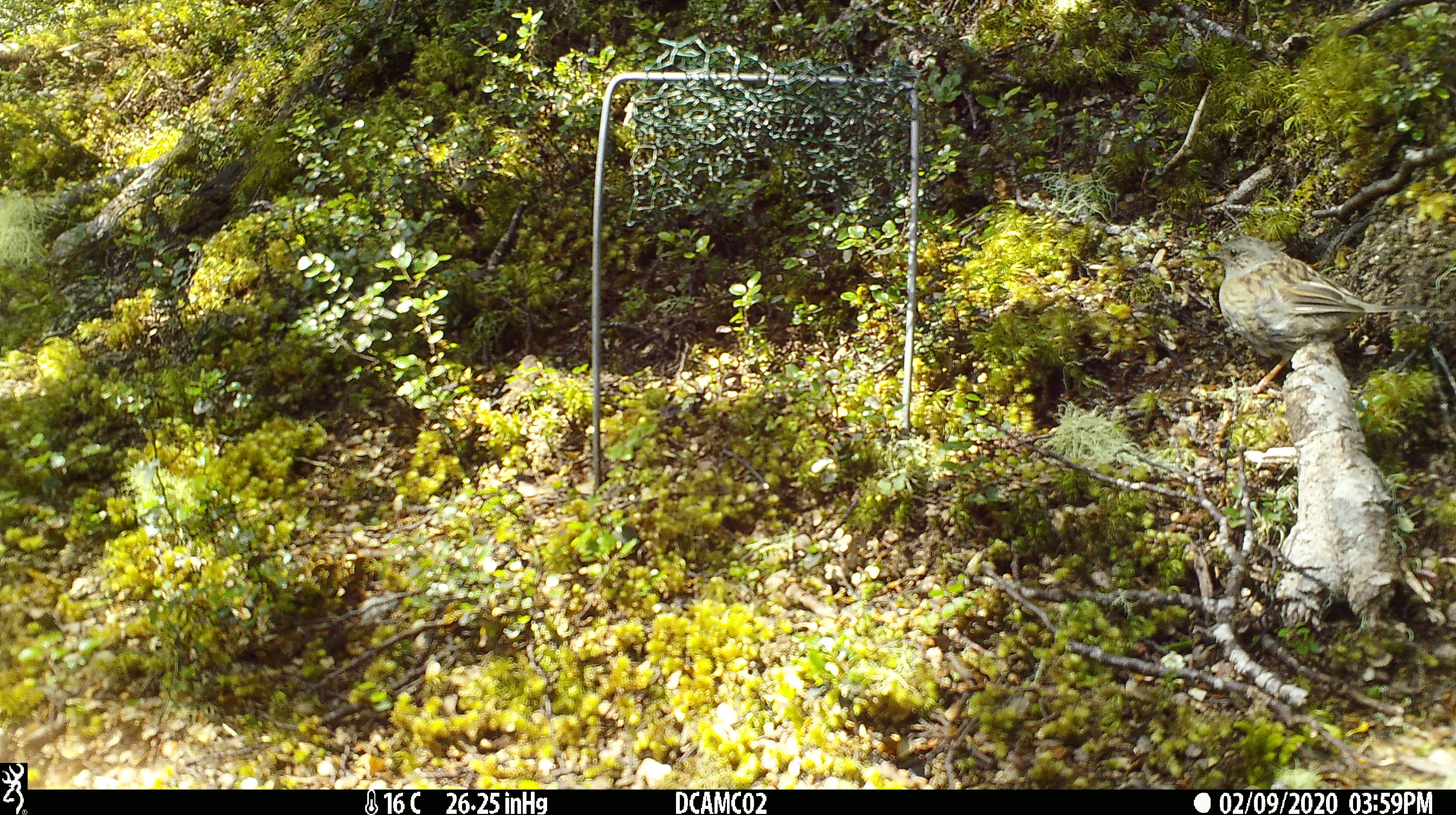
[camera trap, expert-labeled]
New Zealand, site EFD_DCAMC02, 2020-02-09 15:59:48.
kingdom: Animalia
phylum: Chordata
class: Aves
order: Passeriformes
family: Prunellidae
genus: Prunella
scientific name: Prunella modularis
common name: dunnock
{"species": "dunnock (Prunella modularis)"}